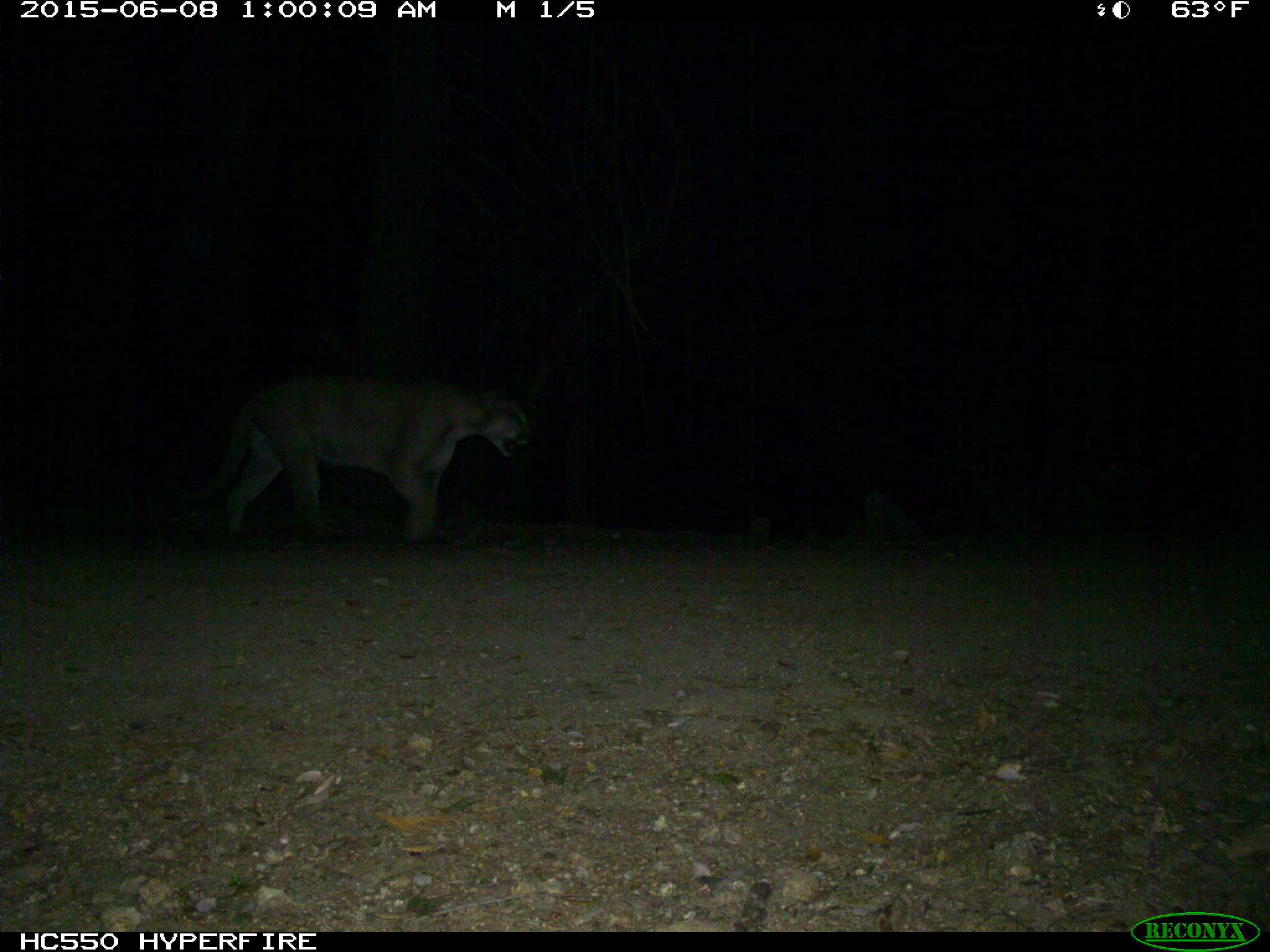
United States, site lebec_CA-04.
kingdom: Animalia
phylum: Chordata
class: Mammalia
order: Carnivora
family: Felidae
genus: Puma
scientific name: Puma concolor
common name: mountain lion